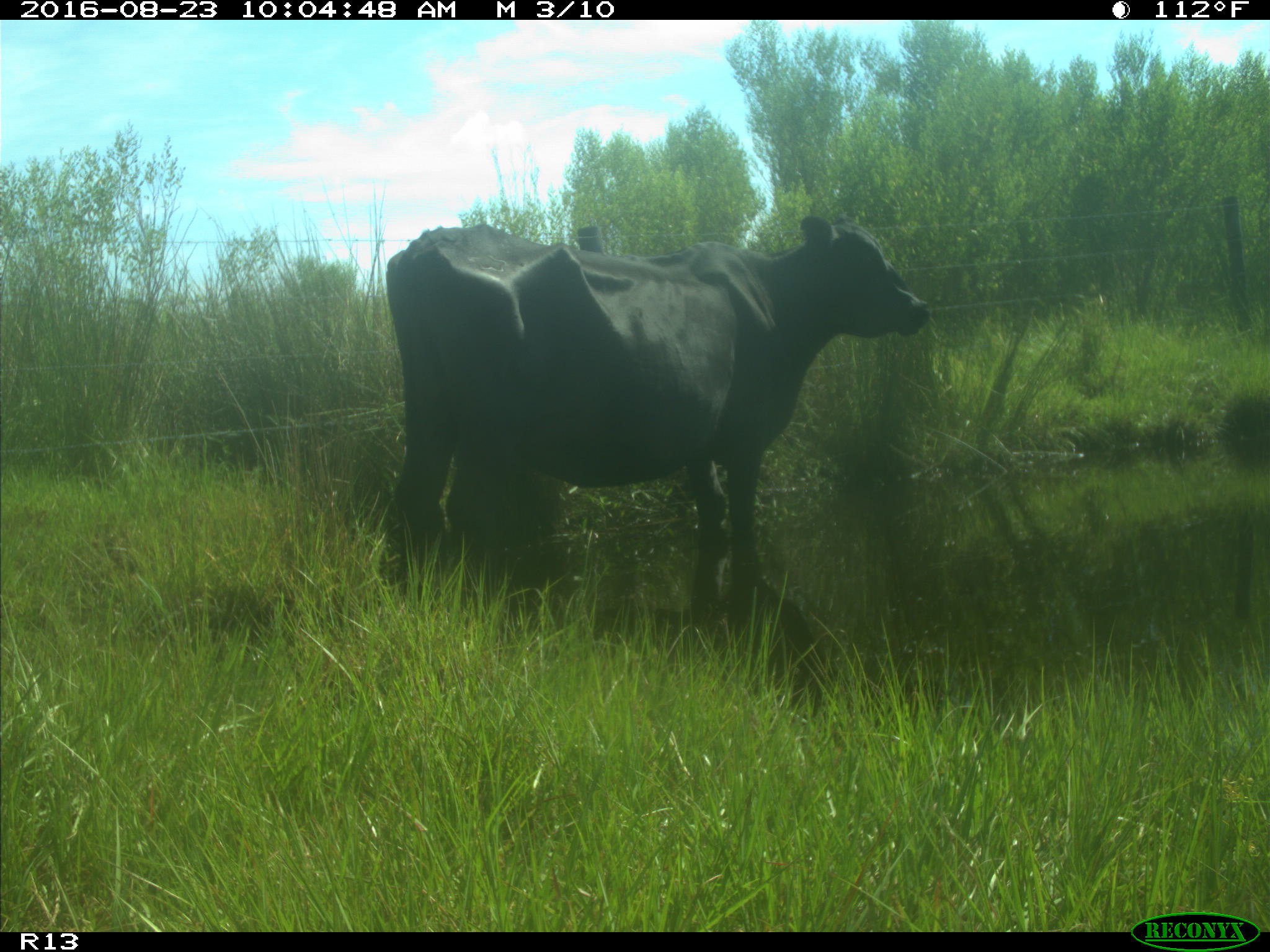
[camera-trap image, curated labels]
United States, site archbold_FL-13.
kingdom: Animalia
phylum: Chordata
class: Mammalia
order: Artiodactyla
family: Bovidae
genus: Bos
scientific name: Bos taurus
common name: domestic cow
Bos taurus (domestic cow).